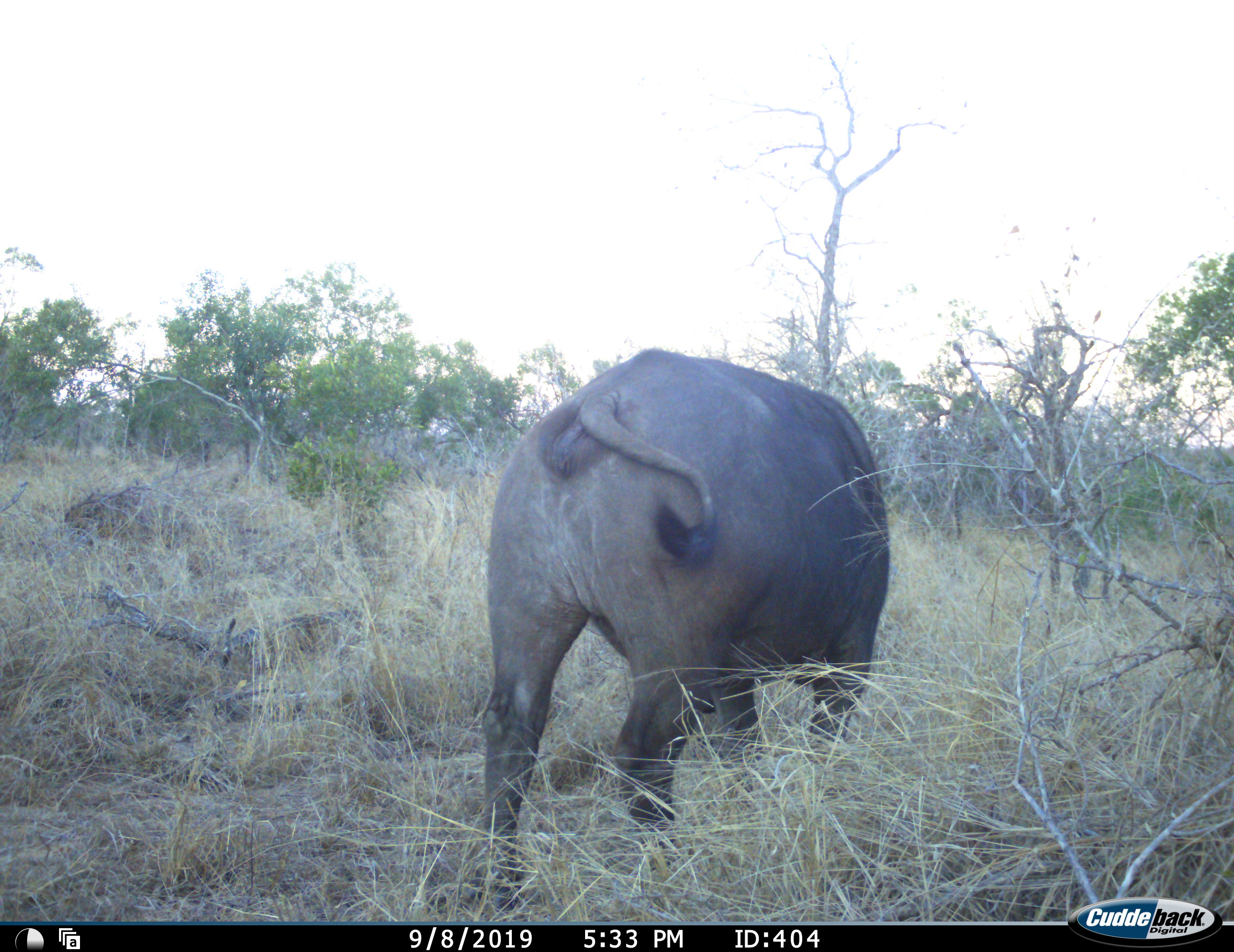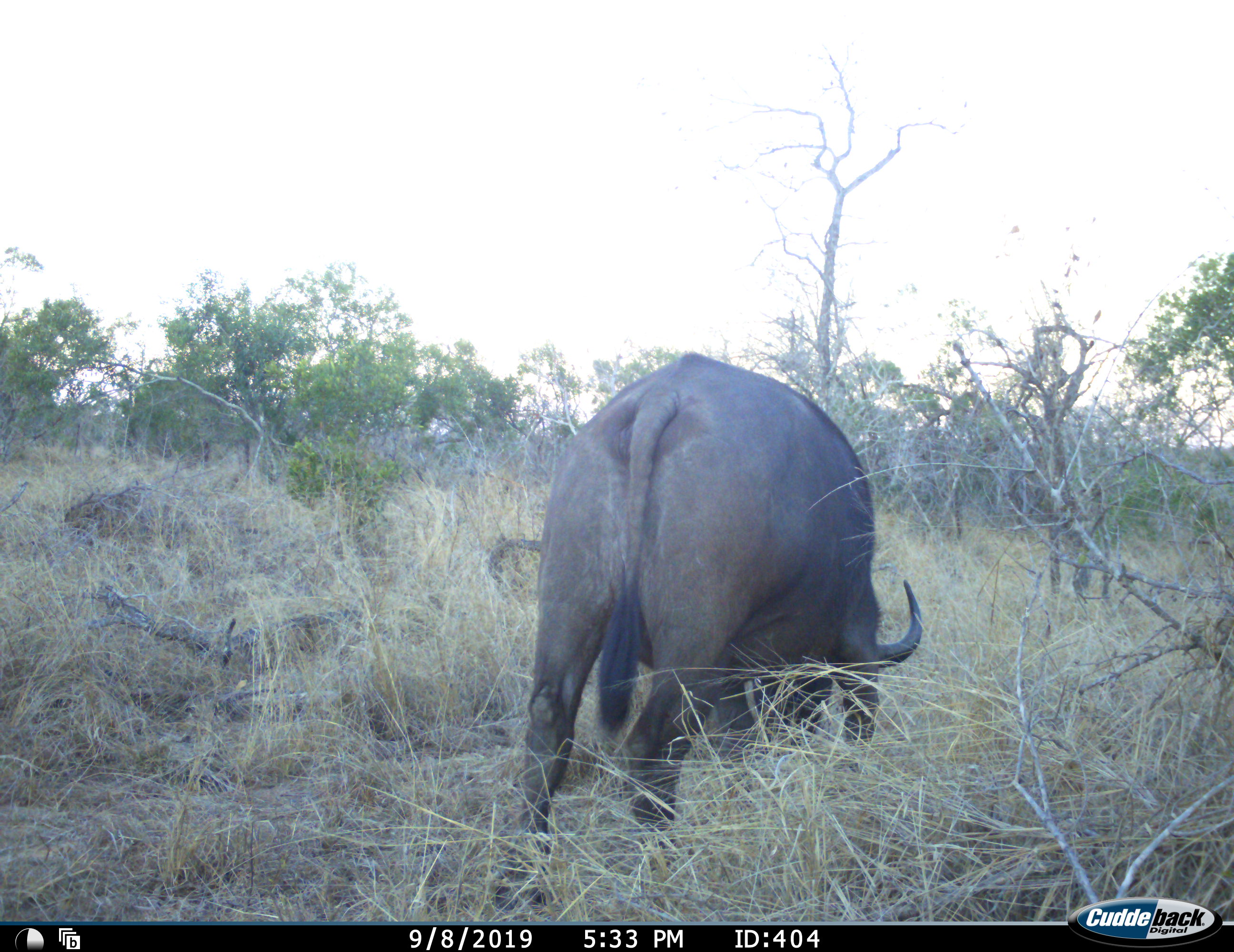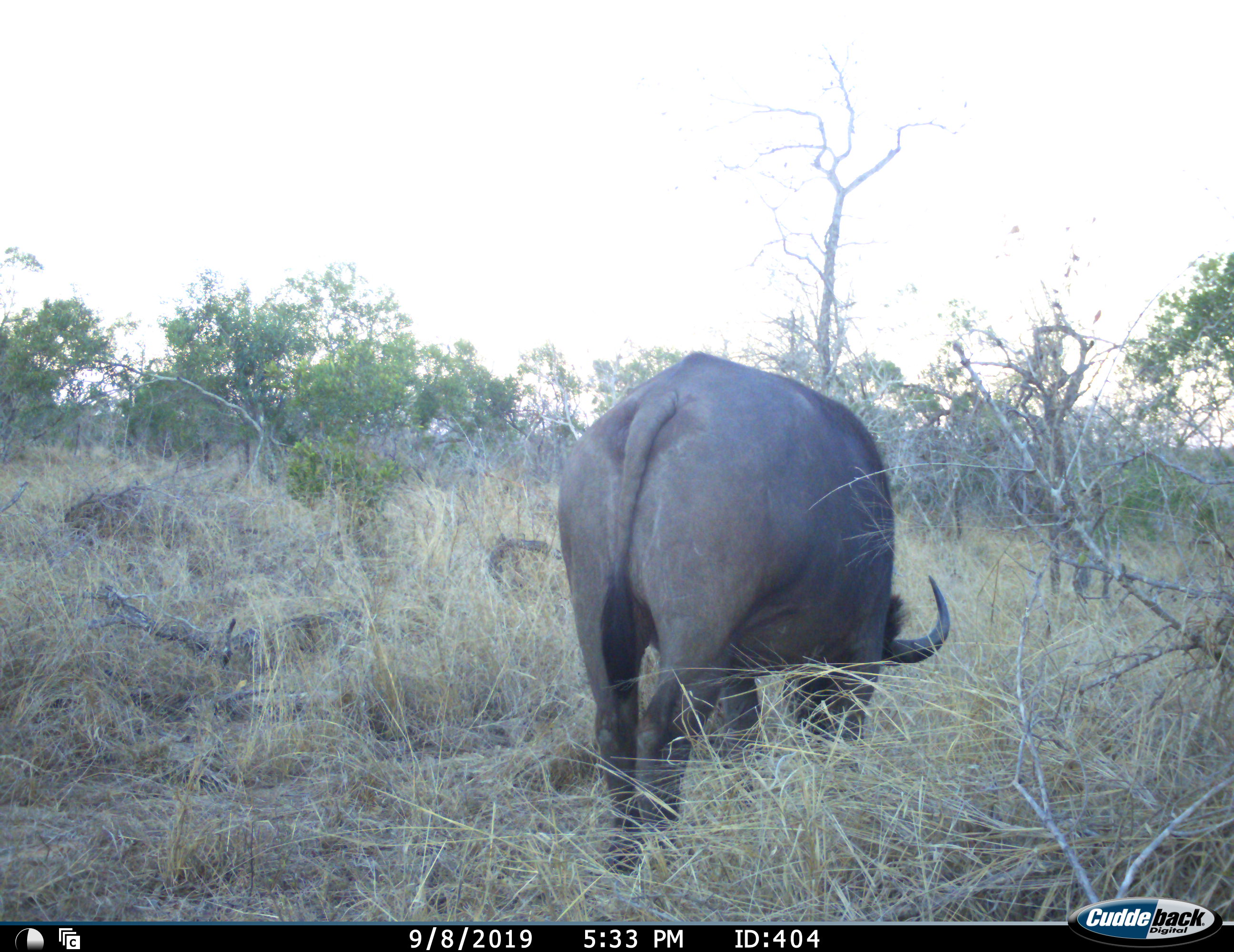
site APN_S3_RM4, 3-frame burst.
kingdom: Animalia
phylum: Chordata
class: Mammalia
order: Artiodactyla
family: Bovidae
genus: Syncerus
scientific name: Syncerus caffer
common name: african buffalo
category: buffalo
Buffalo (african buffalo) (Syncerus caffer), count 1. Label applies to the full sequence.